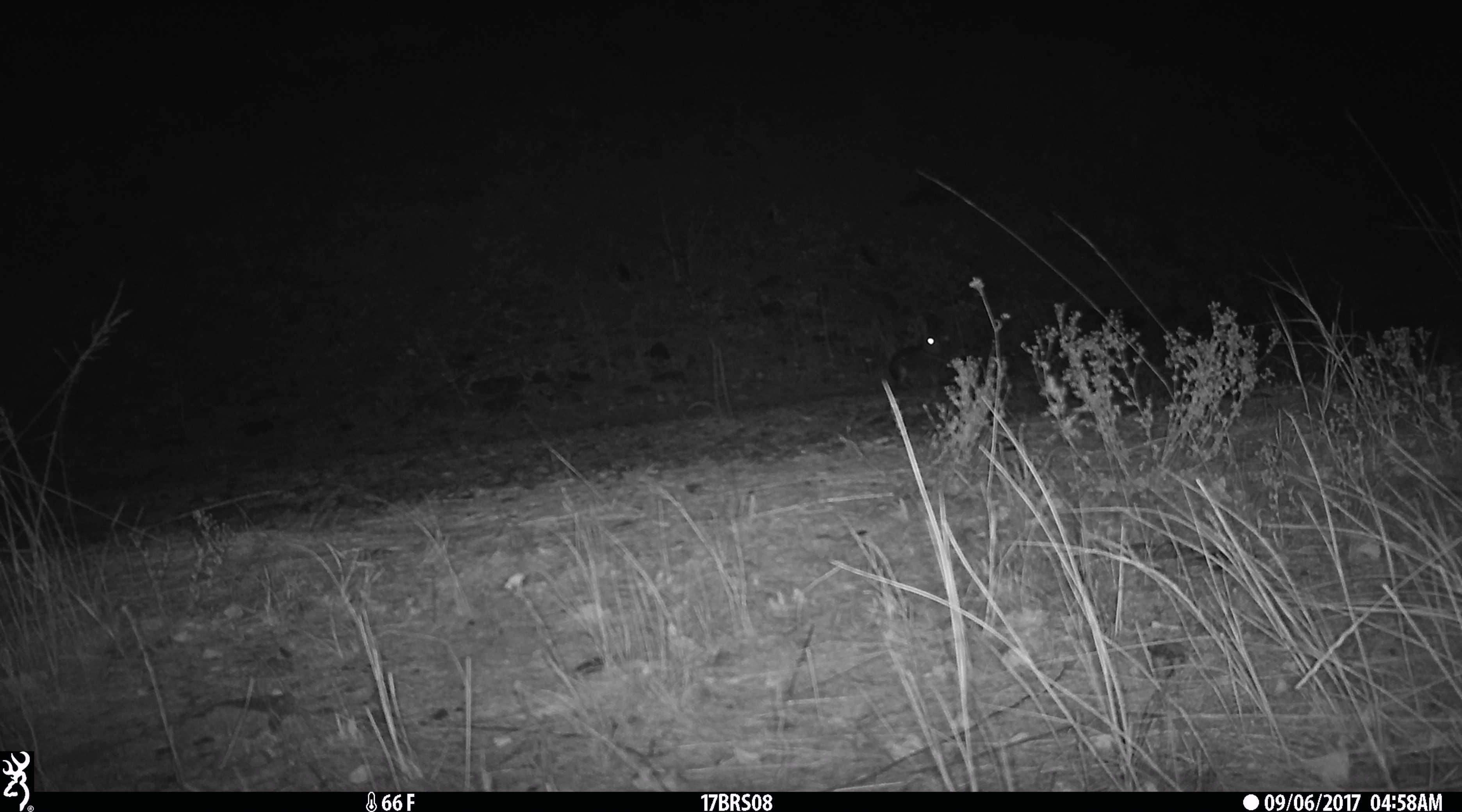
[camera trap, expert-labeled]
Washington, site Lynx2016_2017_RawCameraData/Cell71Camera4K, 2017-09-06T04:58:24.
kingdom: Animalia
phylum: Chordata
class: Mammalia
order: Lagomorpha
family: Leporidae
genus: Lepus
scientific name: Lepus americanus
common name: snowshoe hare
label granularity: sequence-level